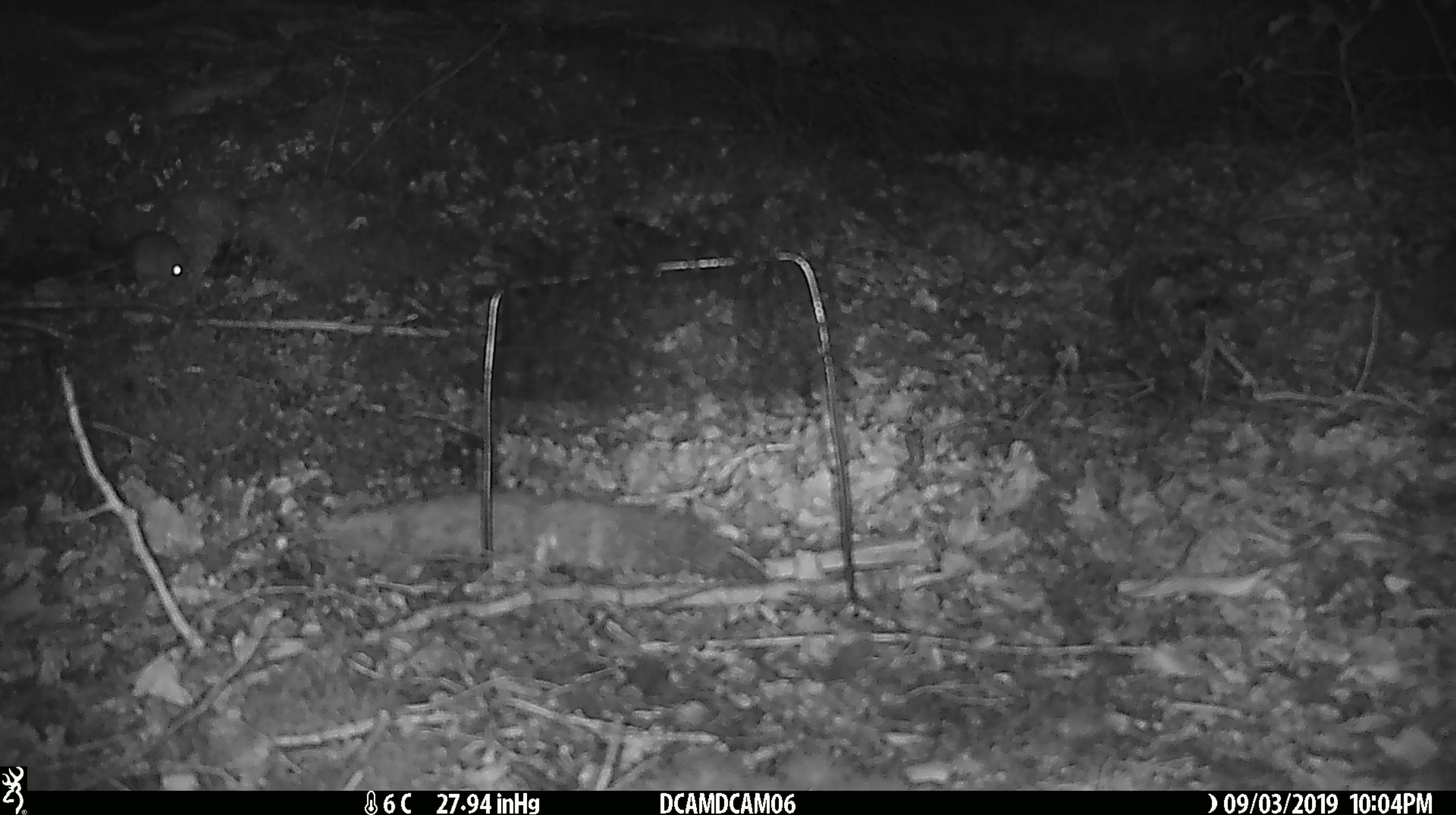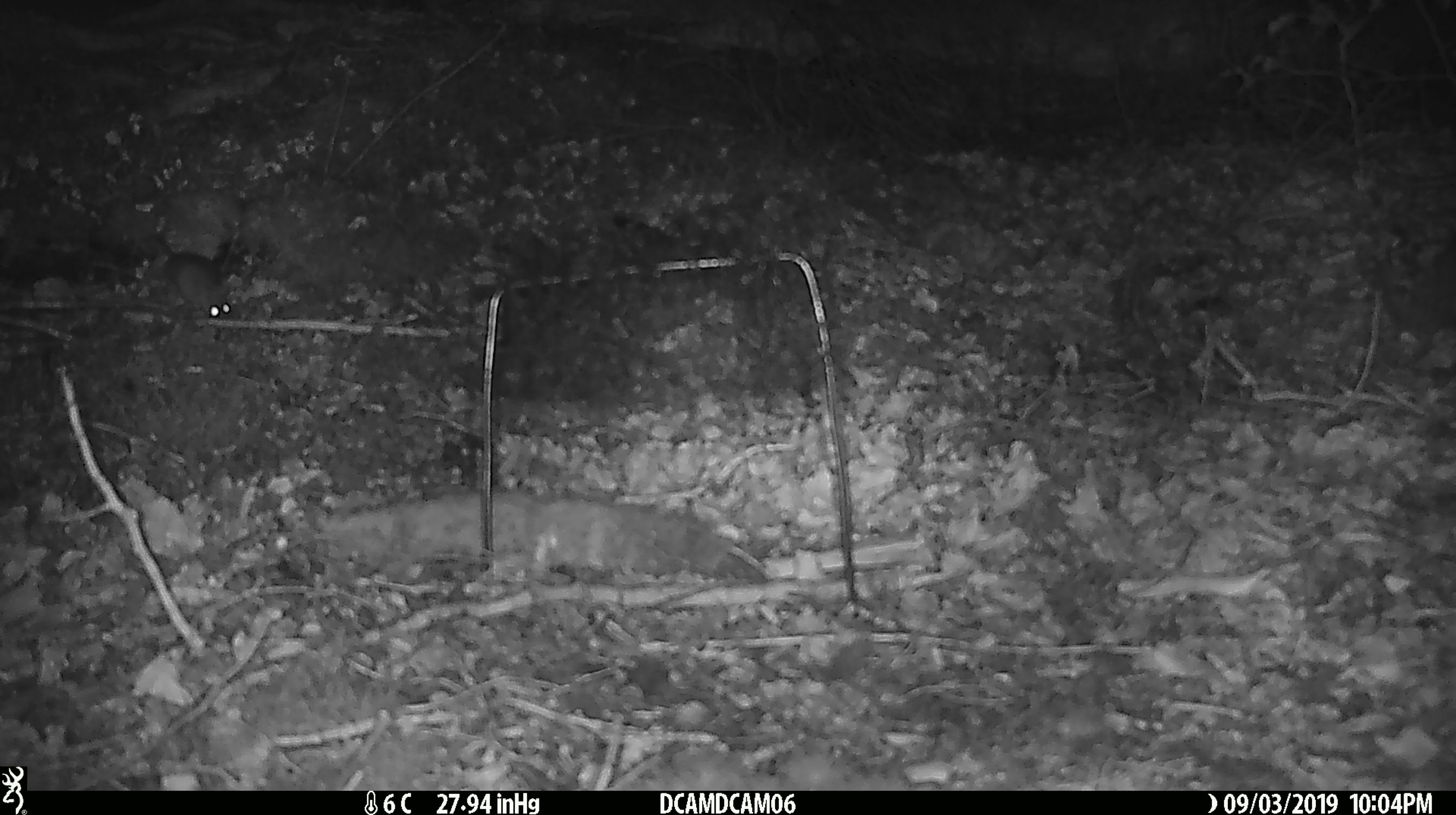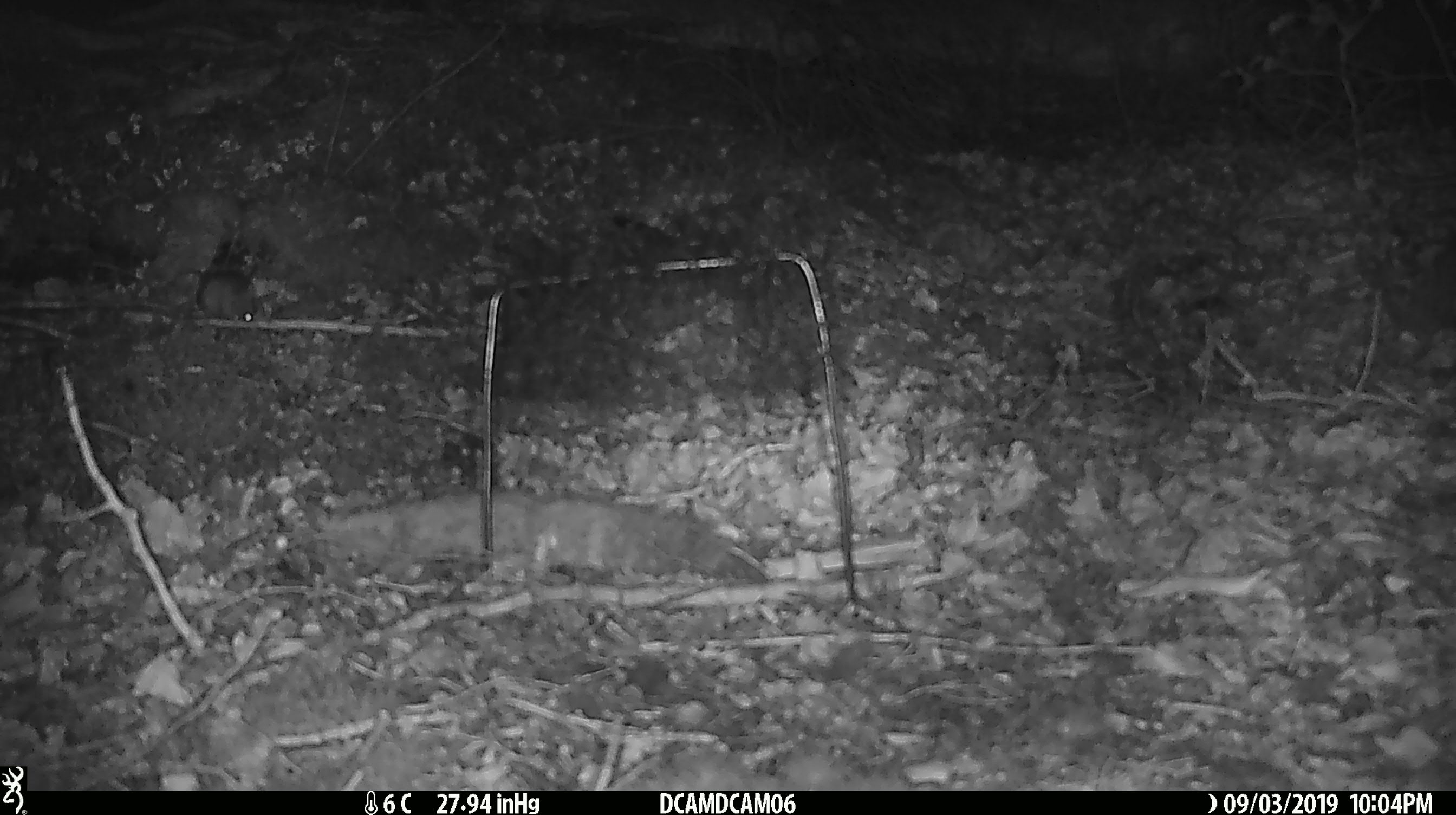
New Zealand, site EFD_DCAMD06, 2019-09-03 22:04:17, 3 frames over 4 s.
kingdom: Animalia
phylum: Chordata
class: Mammalia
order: Rodentia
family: Muridae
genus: Mus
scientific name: Mus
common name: mouse